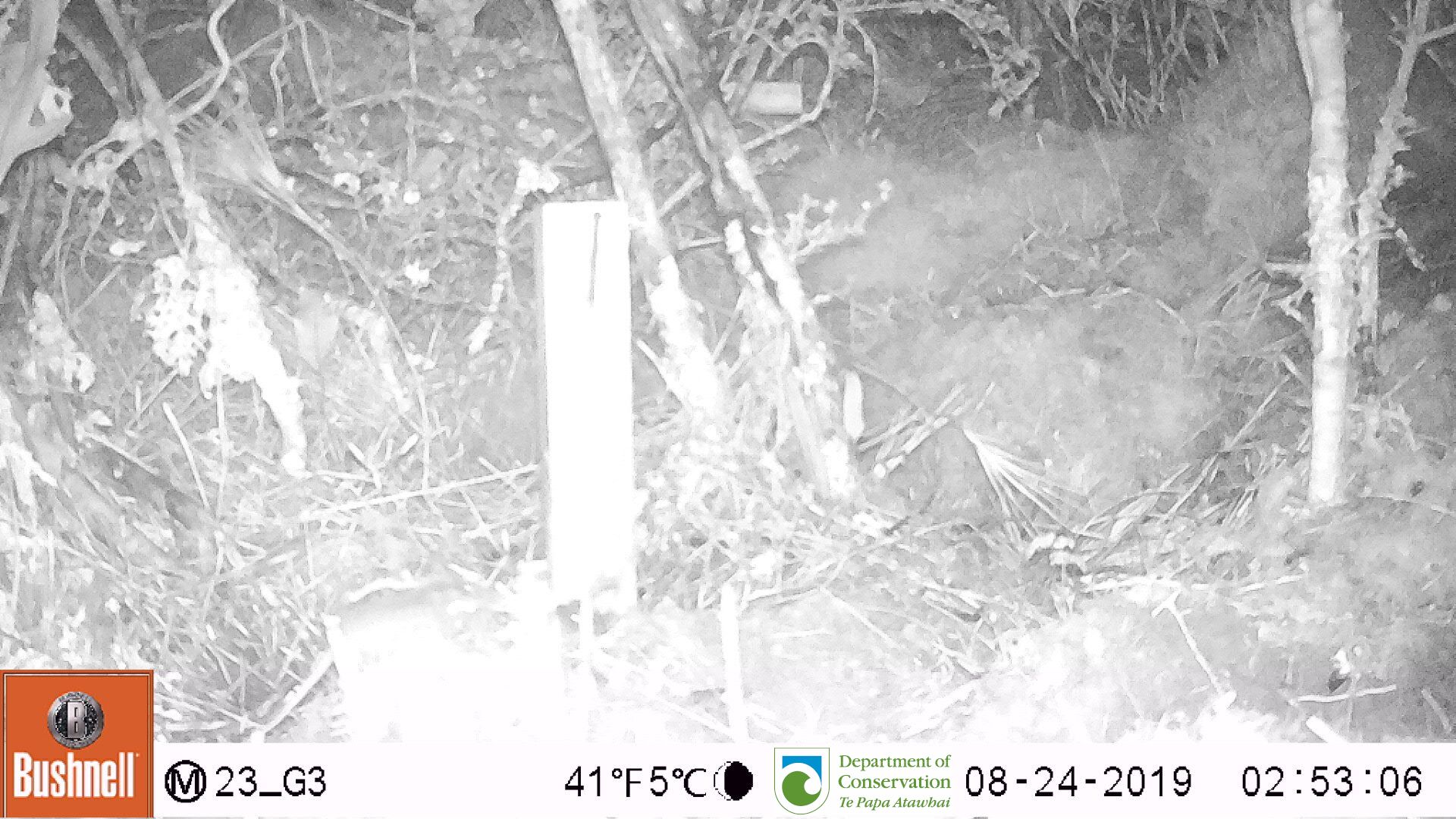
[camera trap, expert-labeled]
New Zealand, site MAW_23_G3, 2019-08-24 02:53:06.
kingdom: Animalia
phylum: Chordata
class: Mammalia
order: Rodentia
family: Muridae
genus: Mus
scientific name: Mus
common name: mouse